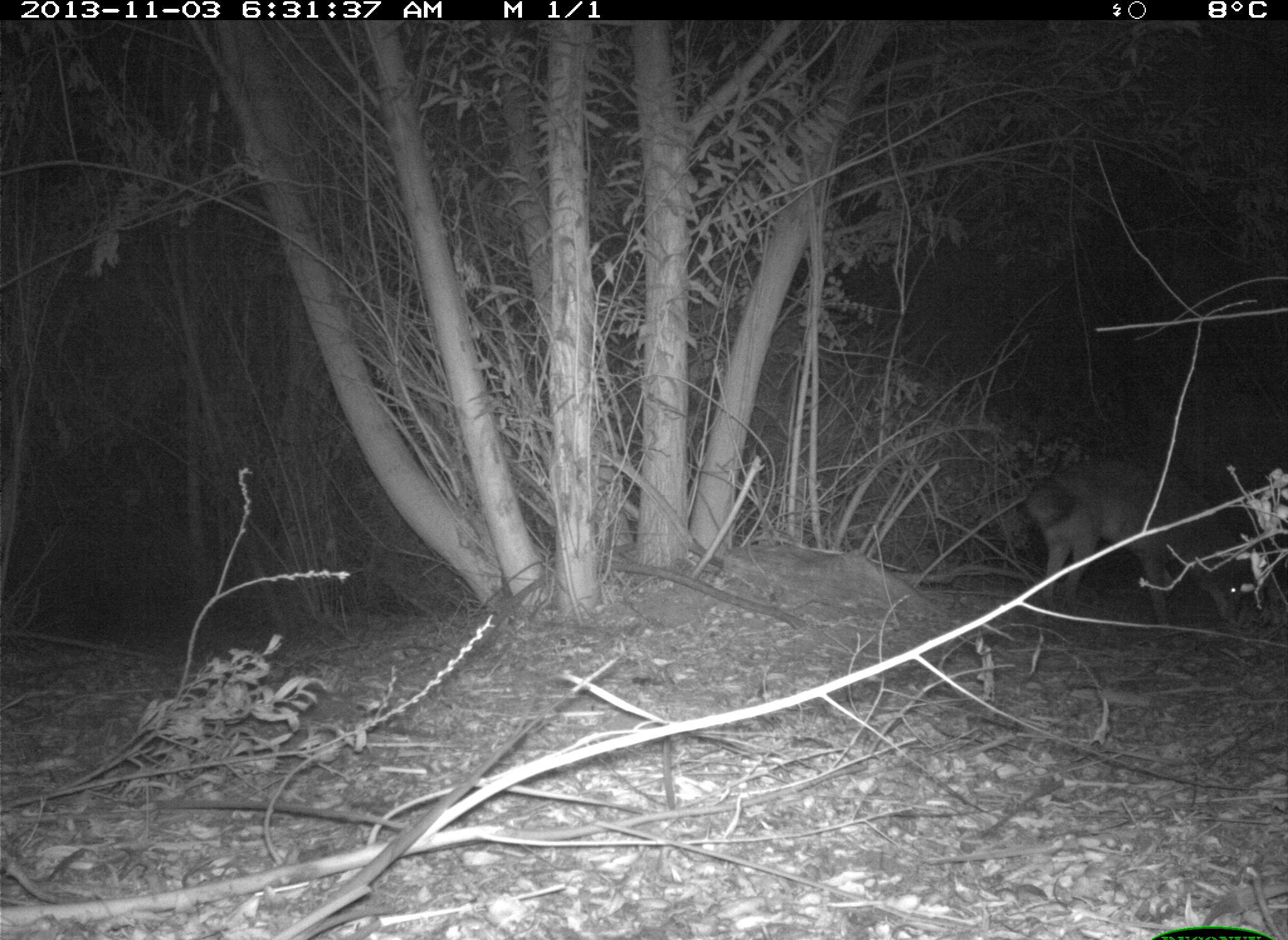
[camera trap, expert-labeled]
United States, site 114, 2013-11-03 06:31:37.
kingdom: Animalia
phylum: Chordata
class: Mammalia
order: Carnivora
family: Canidae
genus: Canis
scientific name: Canis latrans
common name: coyote